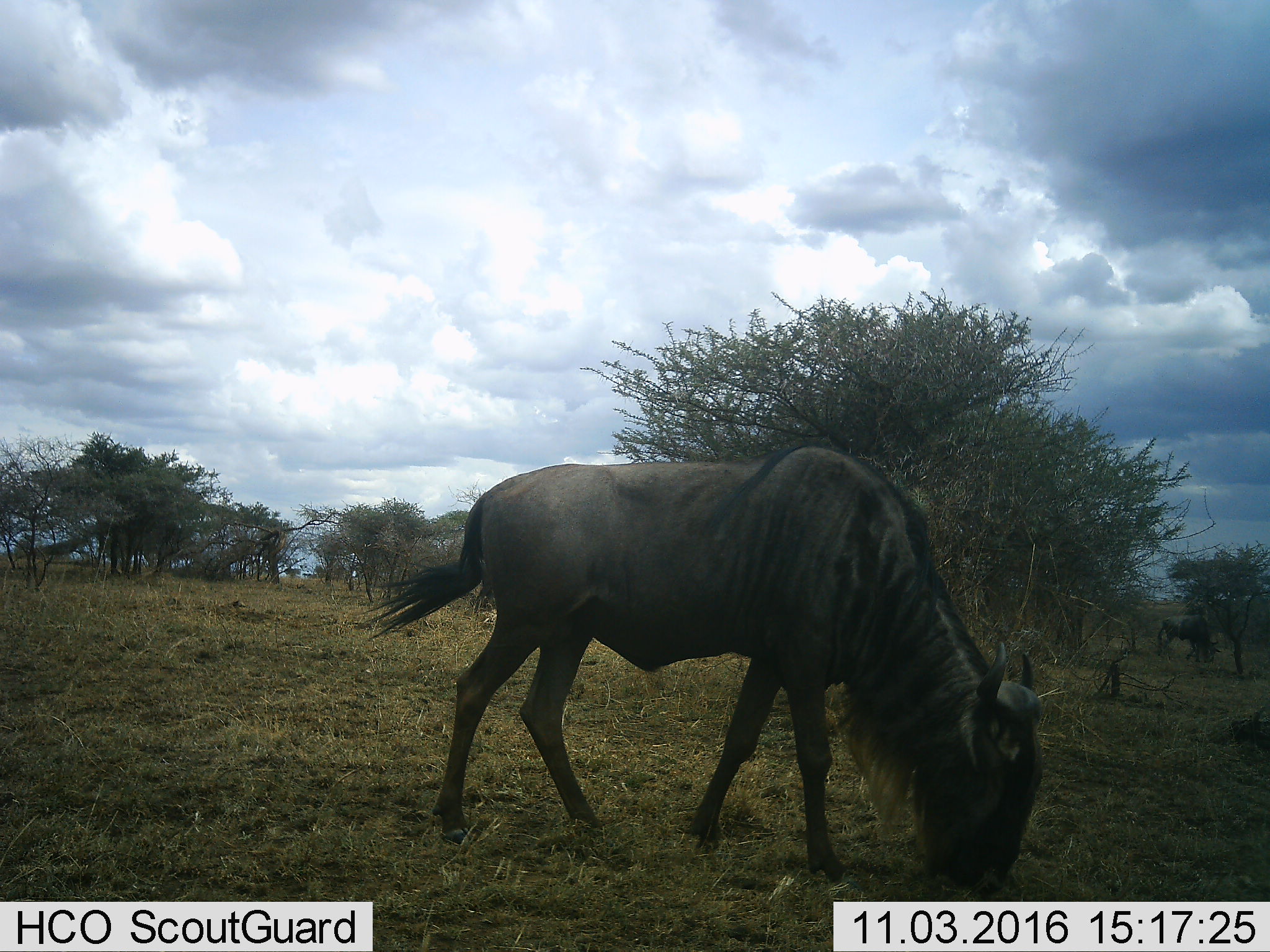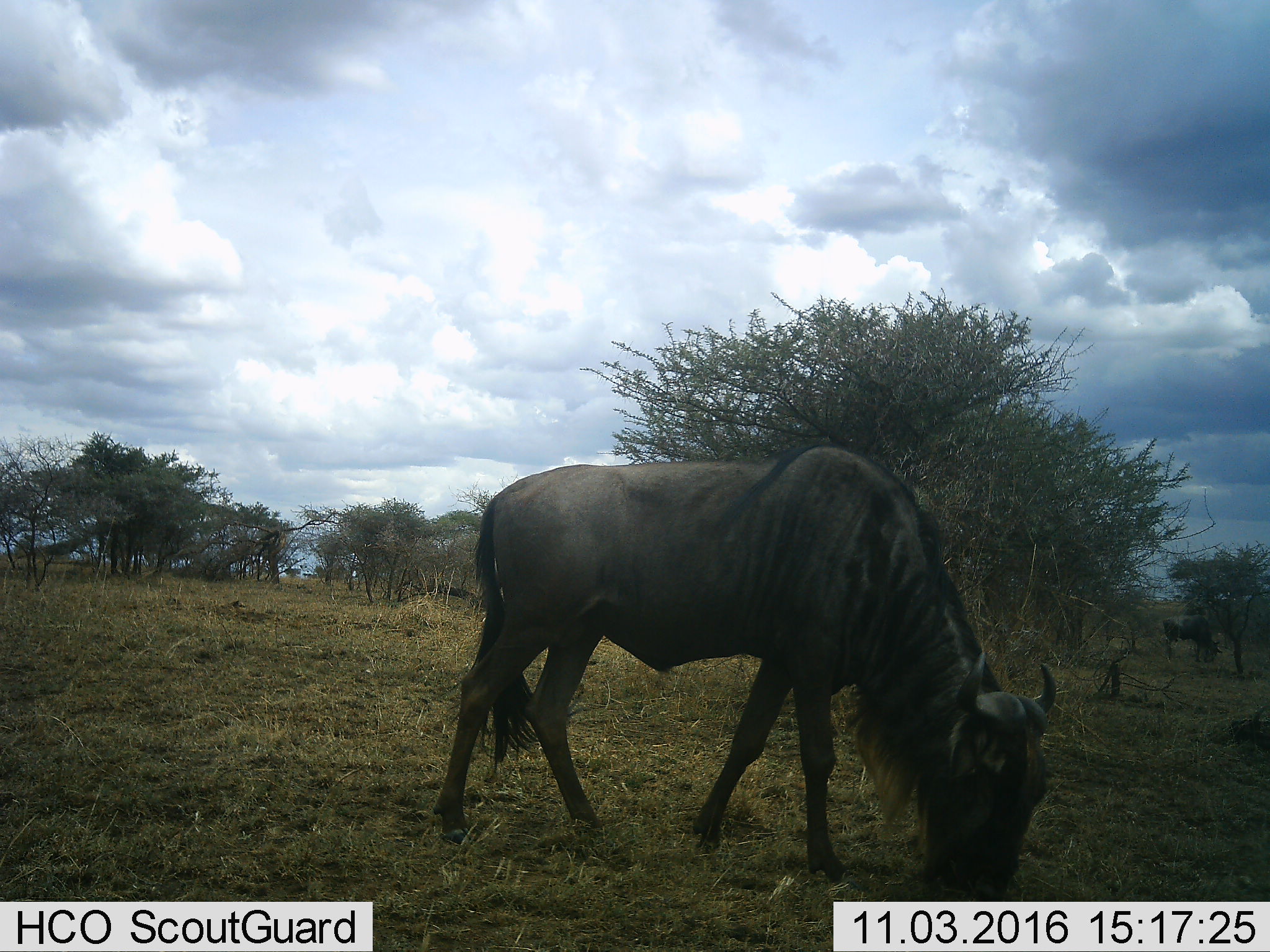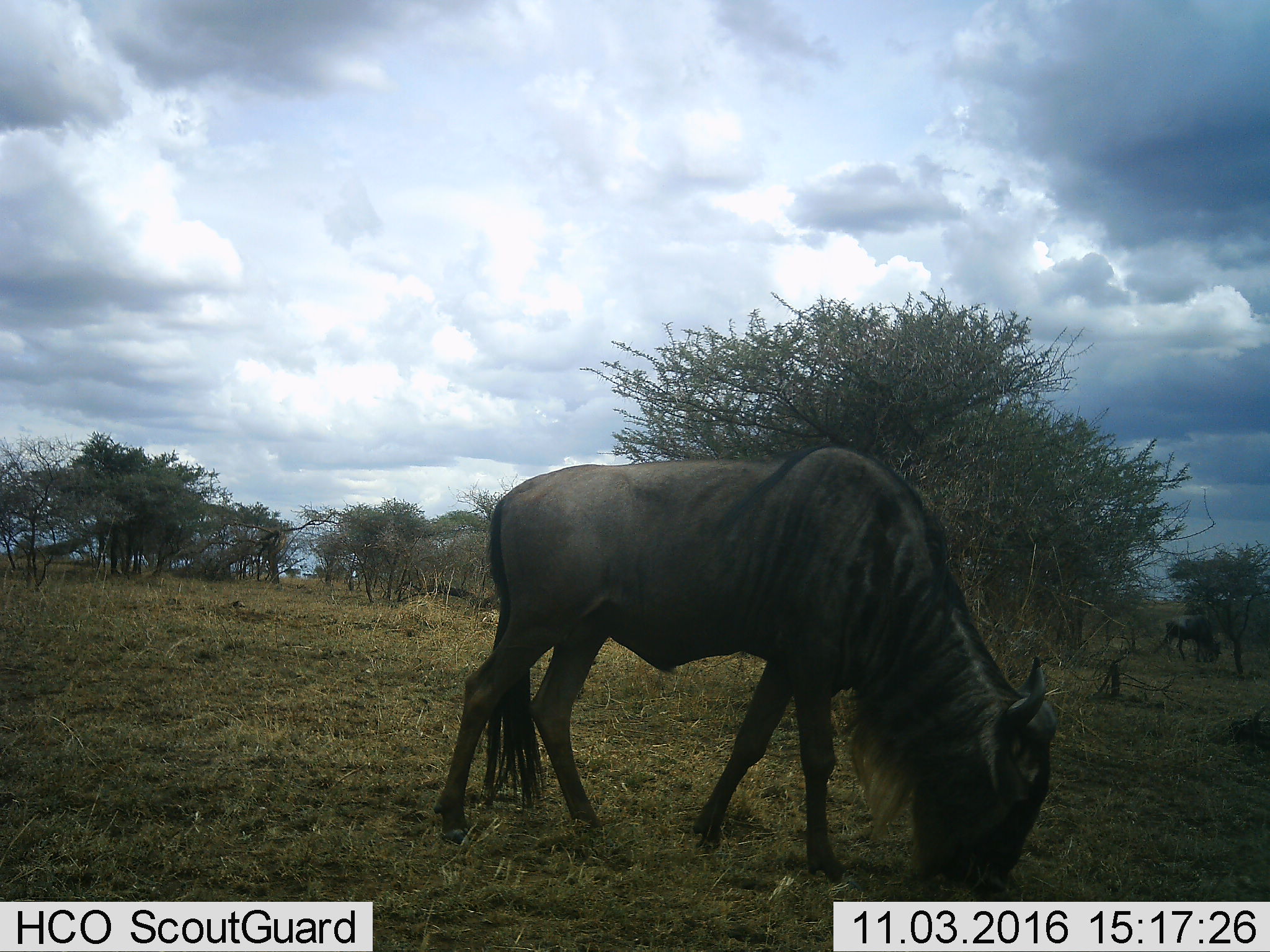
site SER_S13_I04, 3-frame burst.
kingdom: Animalia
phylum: Chordata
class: Mammalia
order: Artiodactyla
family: Bovidae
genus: Connochaetes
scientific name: Connochaetes taurinus taurinus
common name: blue wildebeest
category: wildebeestblue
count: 2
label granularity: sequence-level